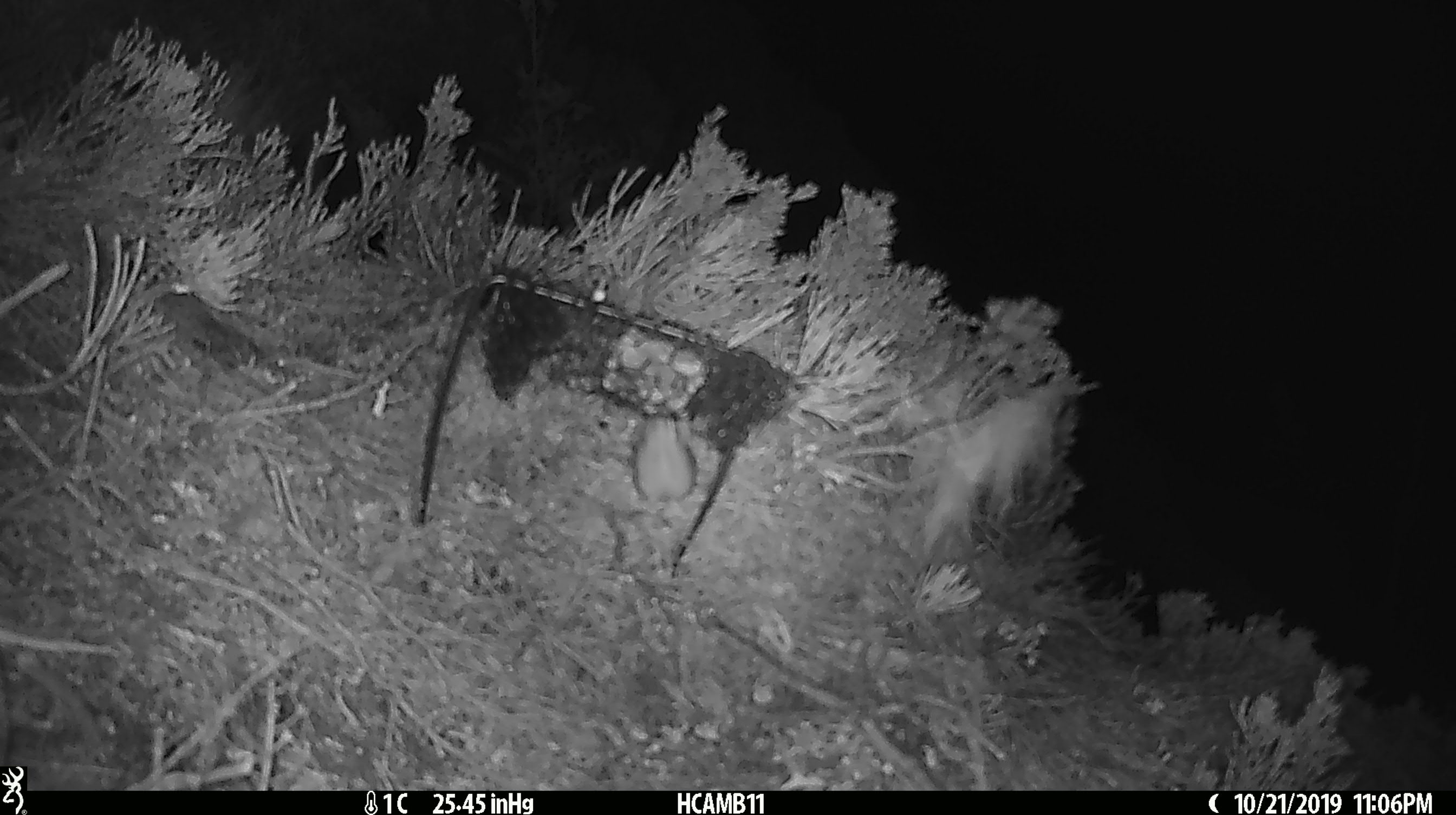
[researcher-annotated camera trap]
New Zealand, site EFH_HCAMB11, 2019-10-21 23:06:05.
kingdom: Animalia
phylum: Chordata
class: Mammalia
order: Rodentia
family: Muridae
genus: Mus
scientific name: Mus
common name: mouse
Mouse (Mus).